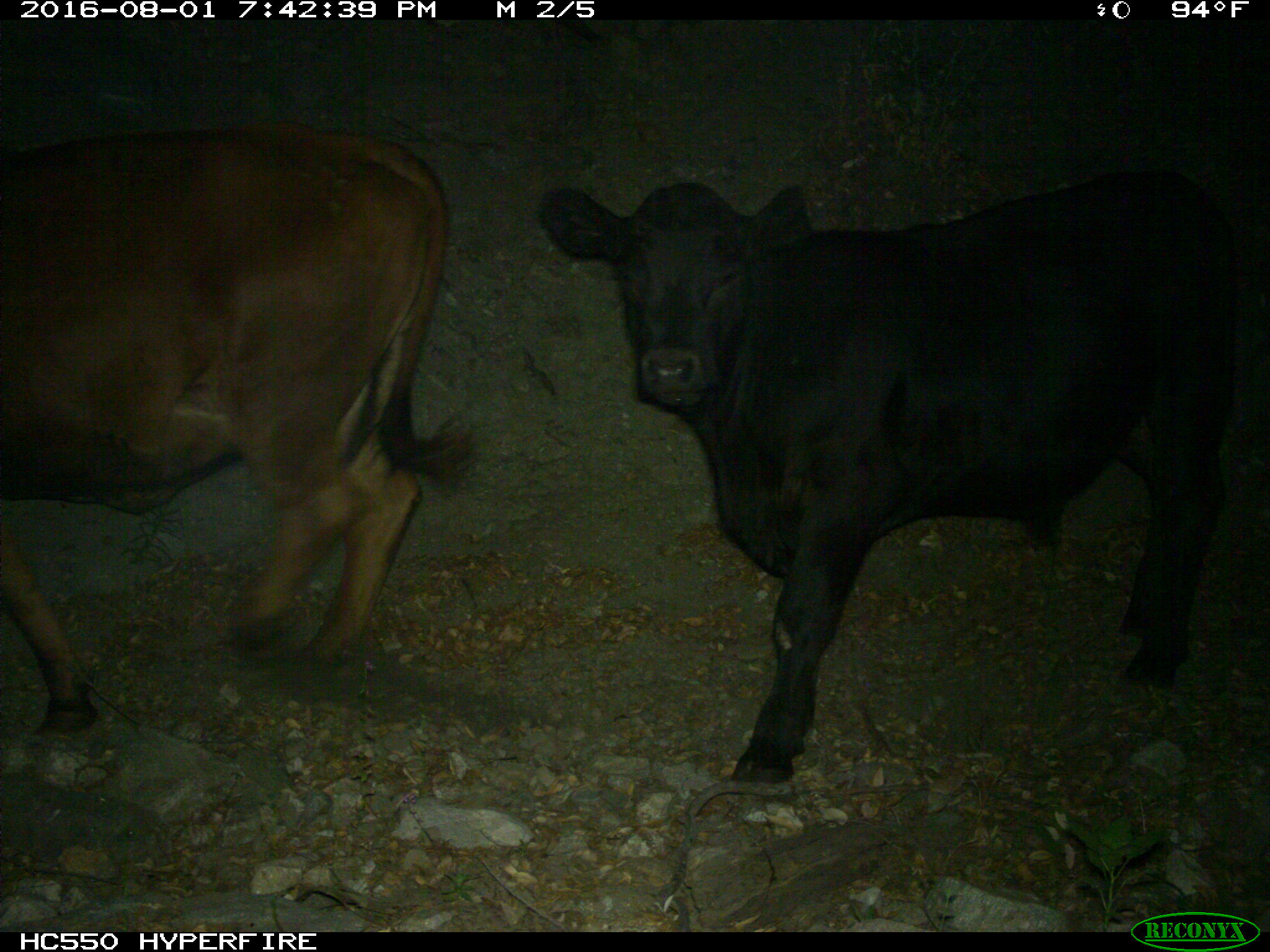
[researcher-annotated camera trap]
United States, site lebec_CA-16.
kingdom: Animalia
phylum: Chordata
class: Mammalia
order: Artiodactyla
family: Bovidae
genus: Bos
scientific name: Bos taurus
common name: domestic cow